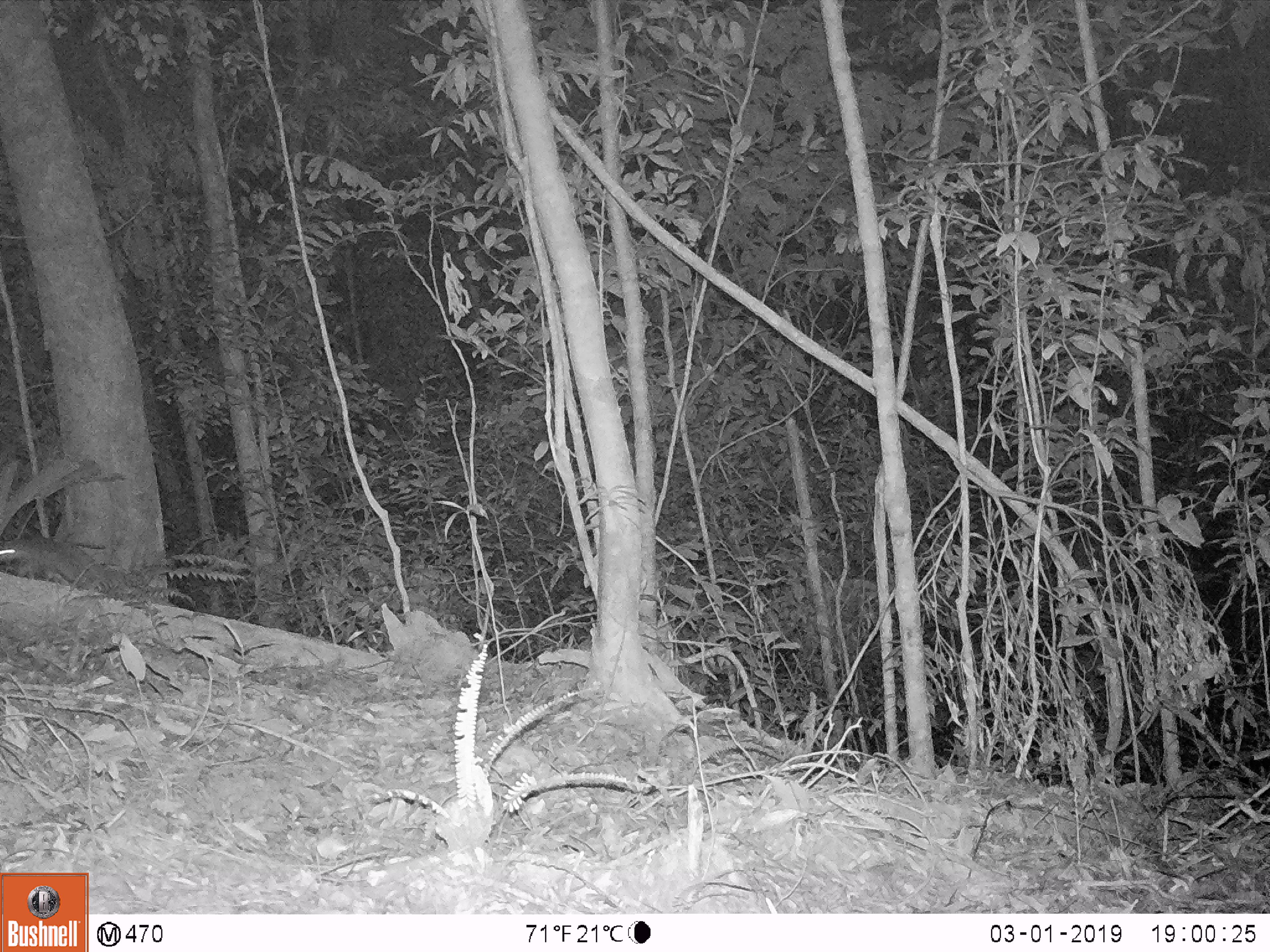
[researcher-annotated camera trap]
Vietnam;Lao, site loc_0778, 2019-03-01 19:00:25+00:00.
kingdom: Animalia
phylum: Chordata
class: Mammalia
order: Carnivora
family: Mustelidae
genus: Melogale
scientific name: Melogale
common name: ferret badger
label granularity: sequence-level